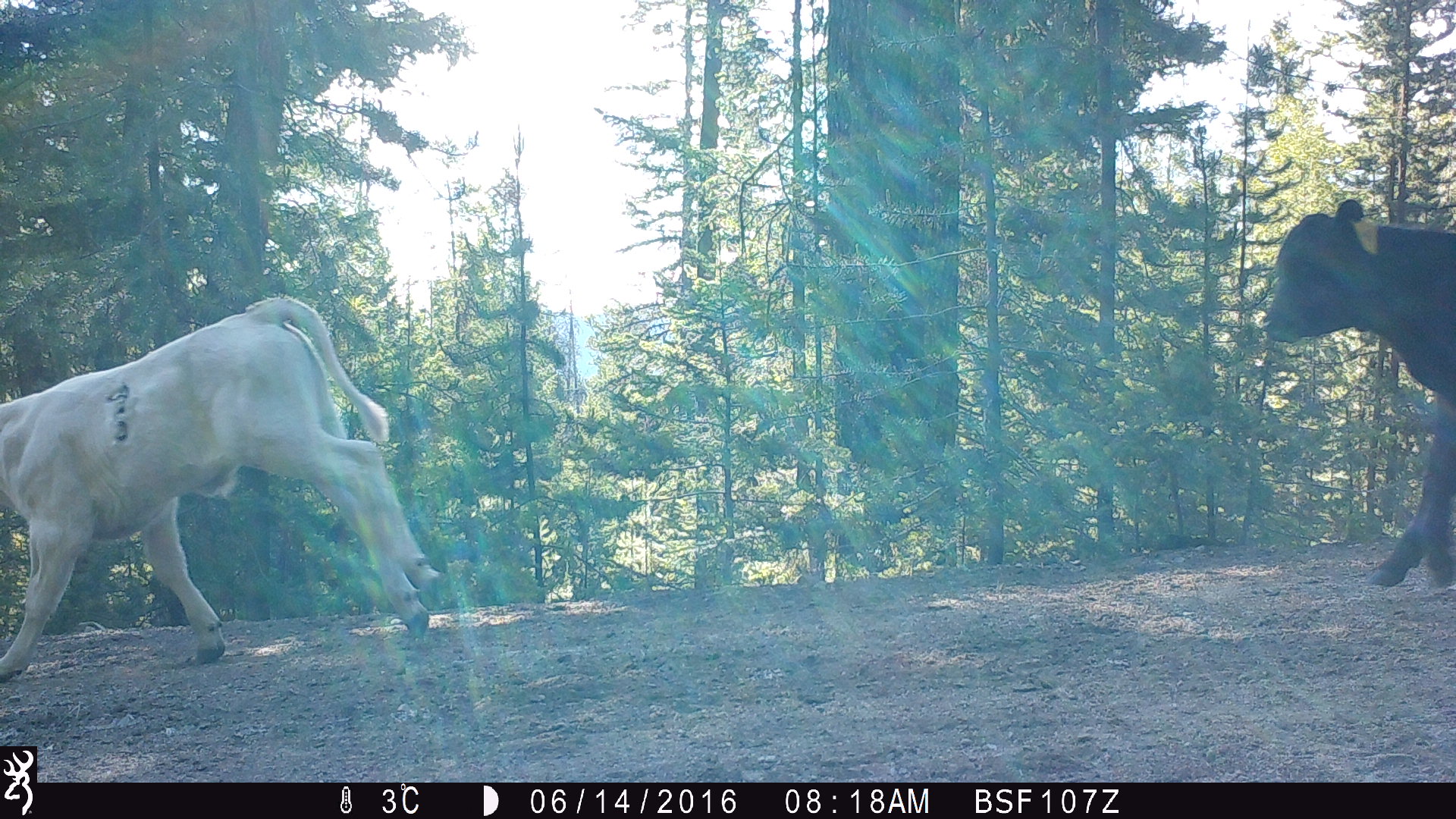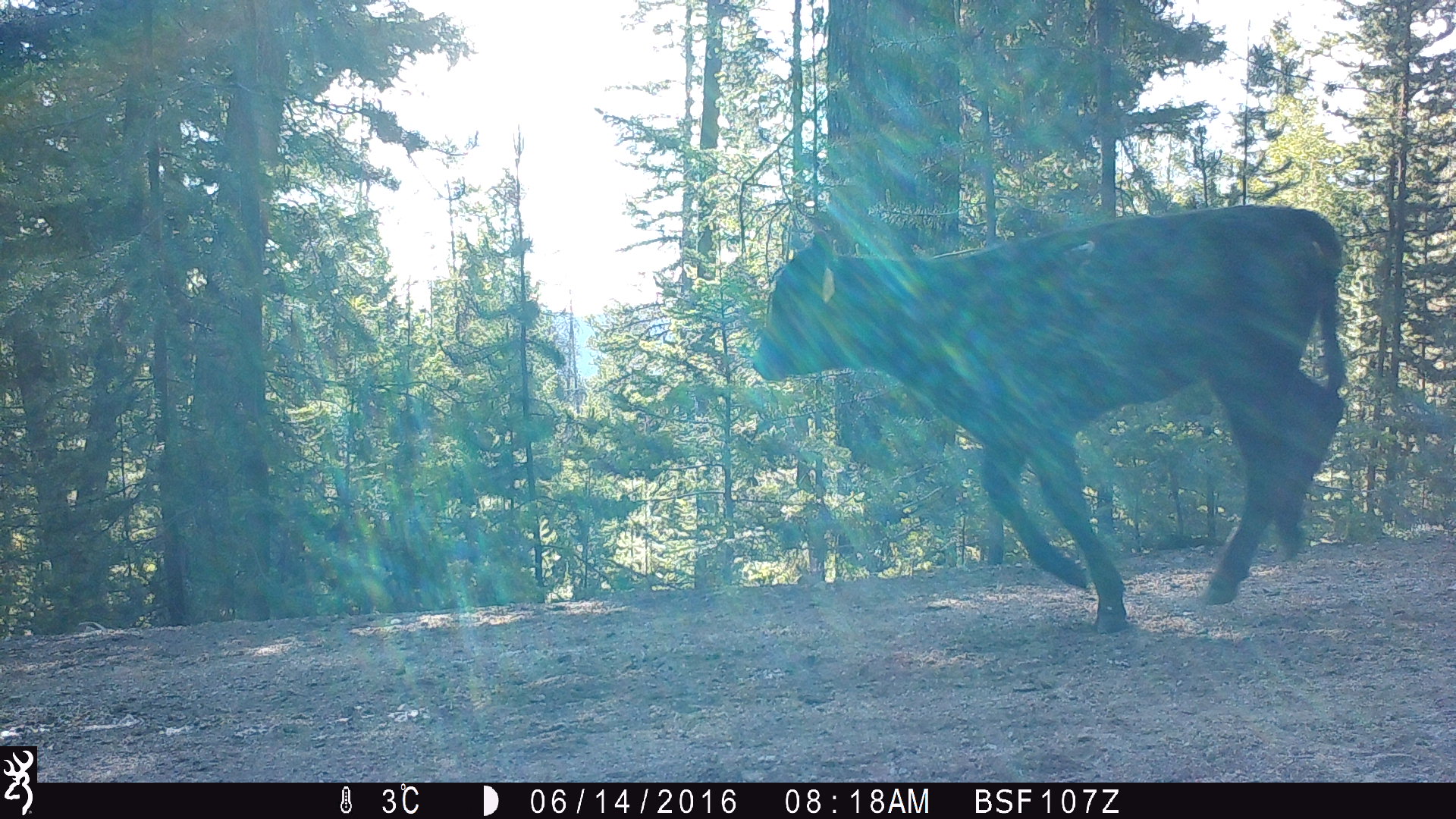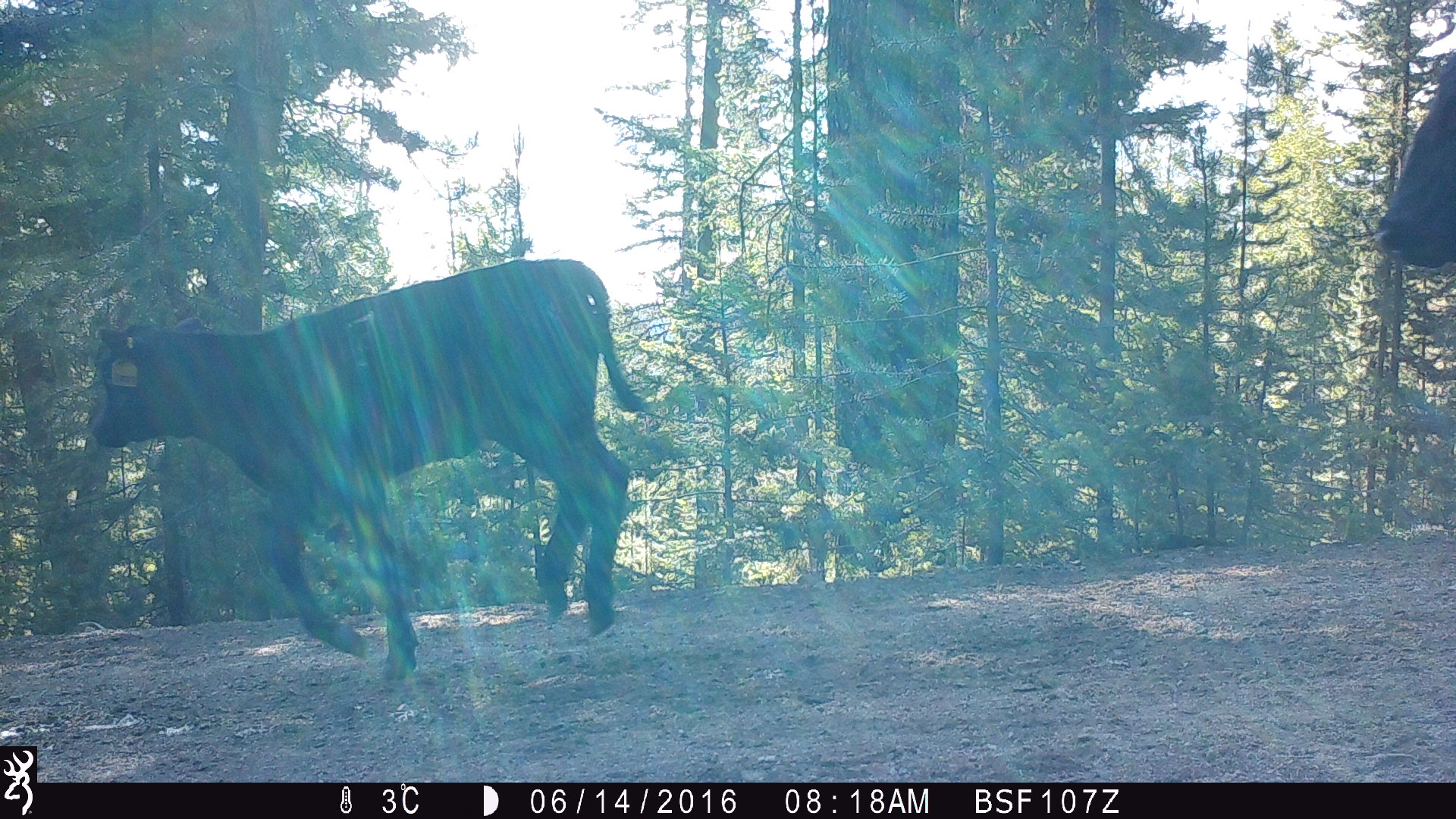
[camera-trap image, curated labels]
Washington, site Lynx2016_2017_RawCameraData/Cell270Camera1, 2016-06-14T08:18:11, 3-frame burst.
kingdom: Animalia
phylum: Chordata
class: Mammalia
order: Artiodactyla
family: Bovidae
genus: Bos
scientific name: Bos taurus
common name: domestic cattle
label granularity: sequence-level